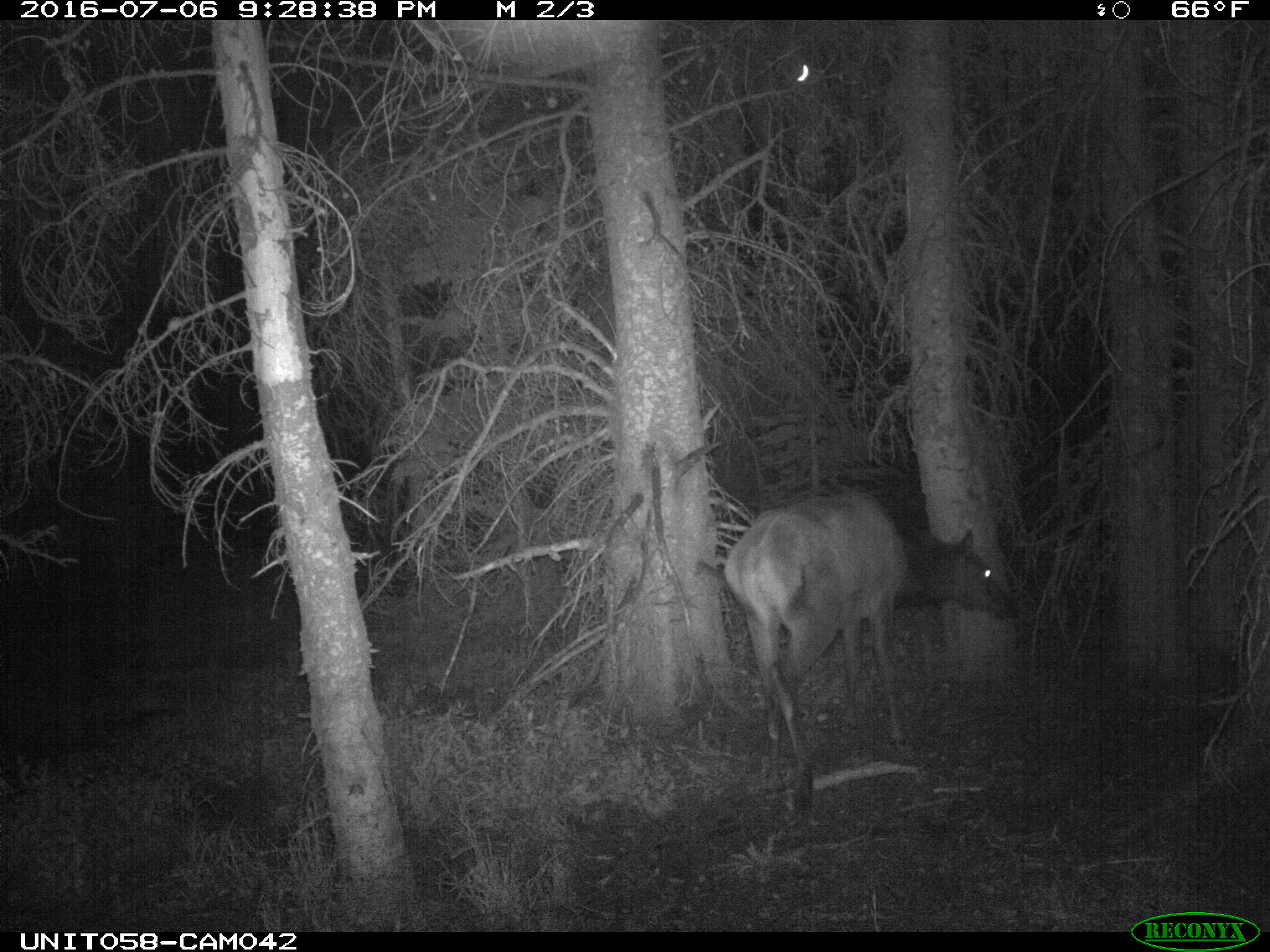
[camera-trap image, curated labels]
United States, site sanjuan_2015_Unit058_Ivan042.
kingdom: Animalia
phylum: Chordata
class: Mammalia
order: Artiodactyla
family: Cervidae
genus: Cervus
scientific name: Cervus elaphus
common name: red deer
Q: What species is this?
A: Cervus elaphus (red deer).